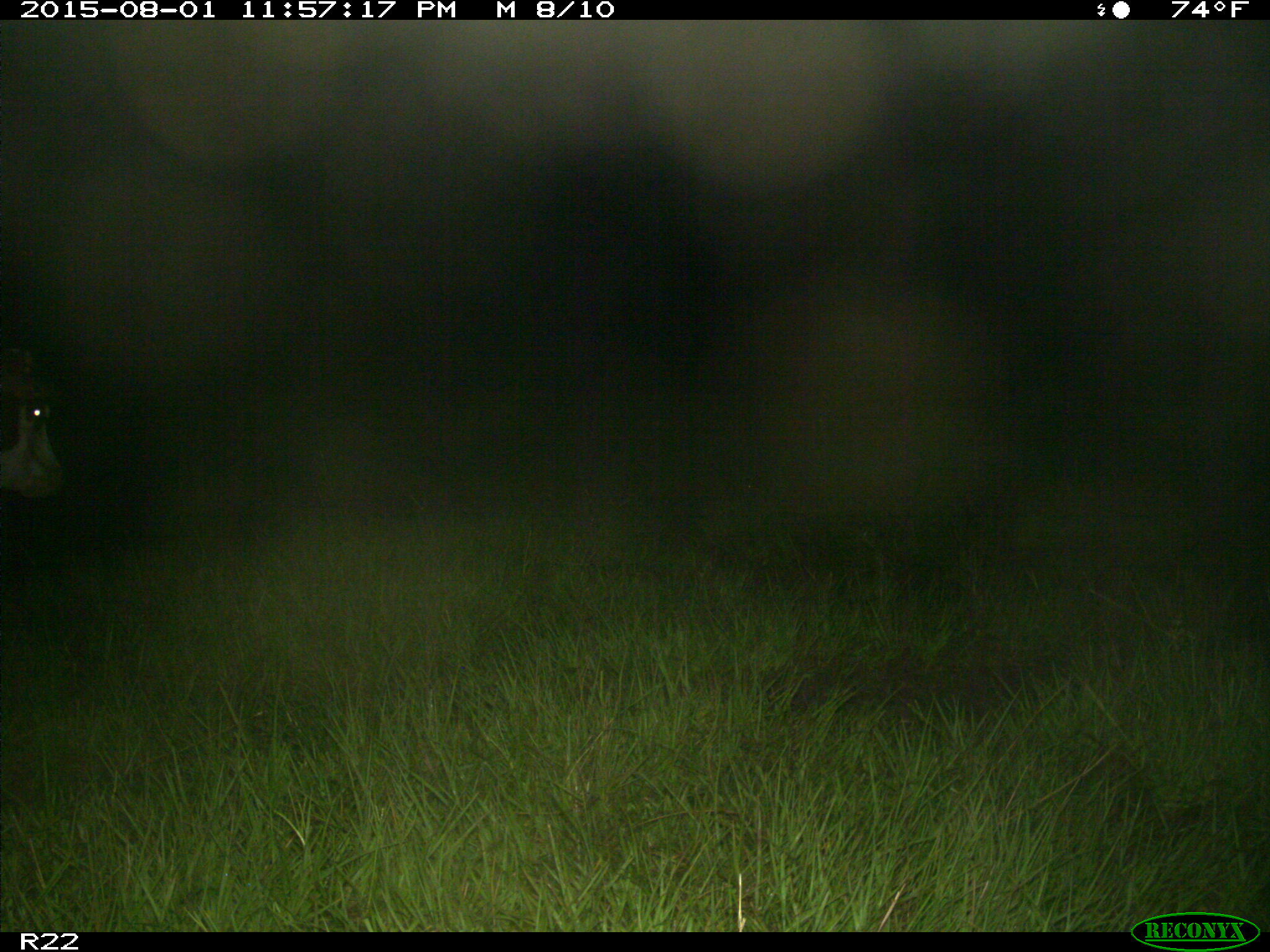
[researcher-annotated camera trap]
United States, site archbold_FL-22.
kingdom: Animalia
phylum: Chordata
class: Mammalia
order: Artiodactyla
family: Bovidae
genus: Bos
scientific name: Bos taurus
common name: domestic cow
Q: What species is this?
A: Bos taurus (domestic cow).